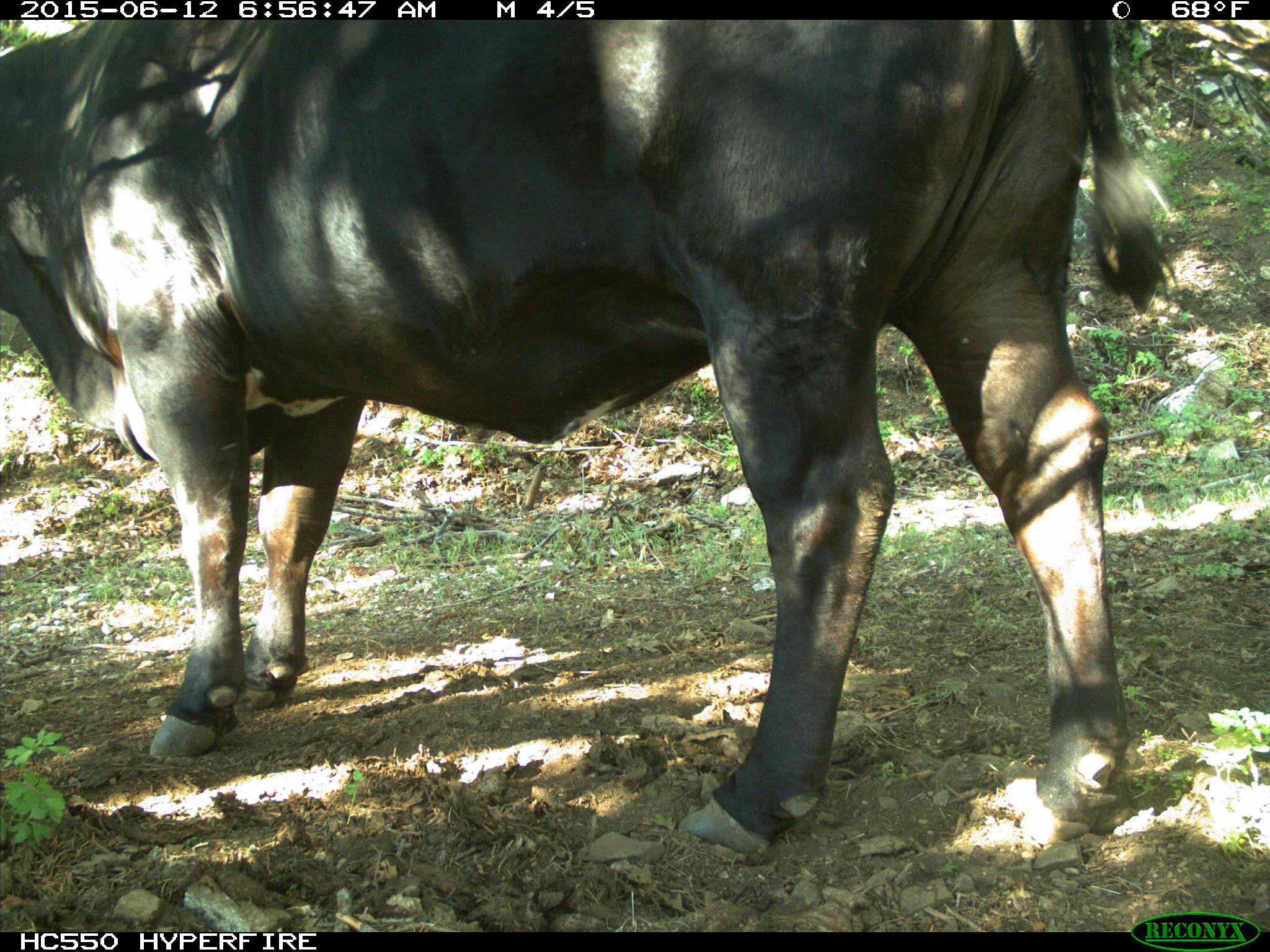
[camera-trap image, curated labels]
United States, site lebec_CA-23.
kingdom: Animalia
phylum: Chordata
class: Mammalia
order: Artiodactyla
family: Bovidae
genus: Bos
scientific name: Bos taurus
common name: domestic cow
Bos taurus (domestic cow).